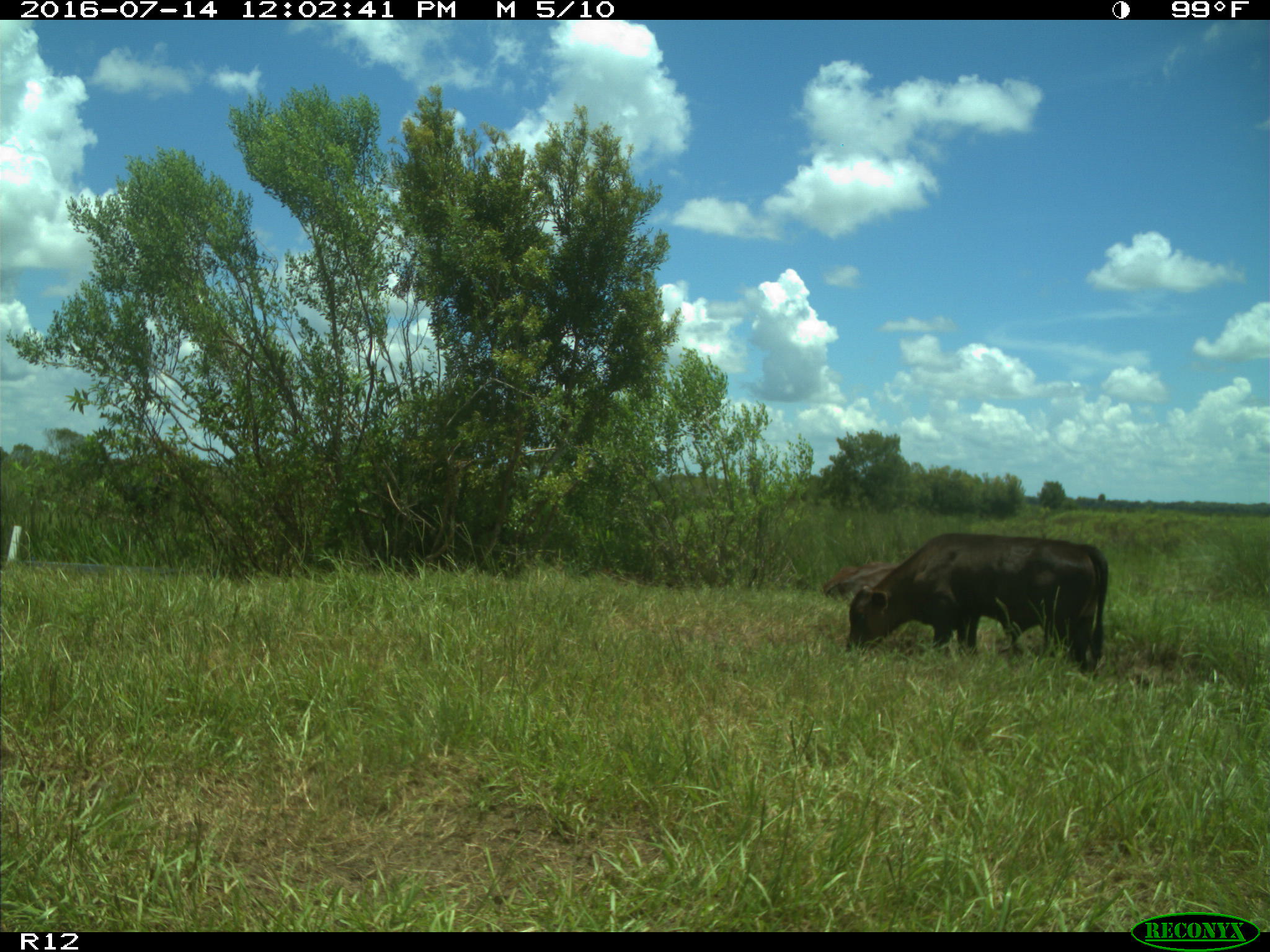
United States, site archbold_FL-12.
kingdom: Animalia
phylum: Chordata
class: Mammalia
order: Artiodactyla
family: Bovidae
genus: Bos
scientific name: Bos taurus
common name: domestic cow